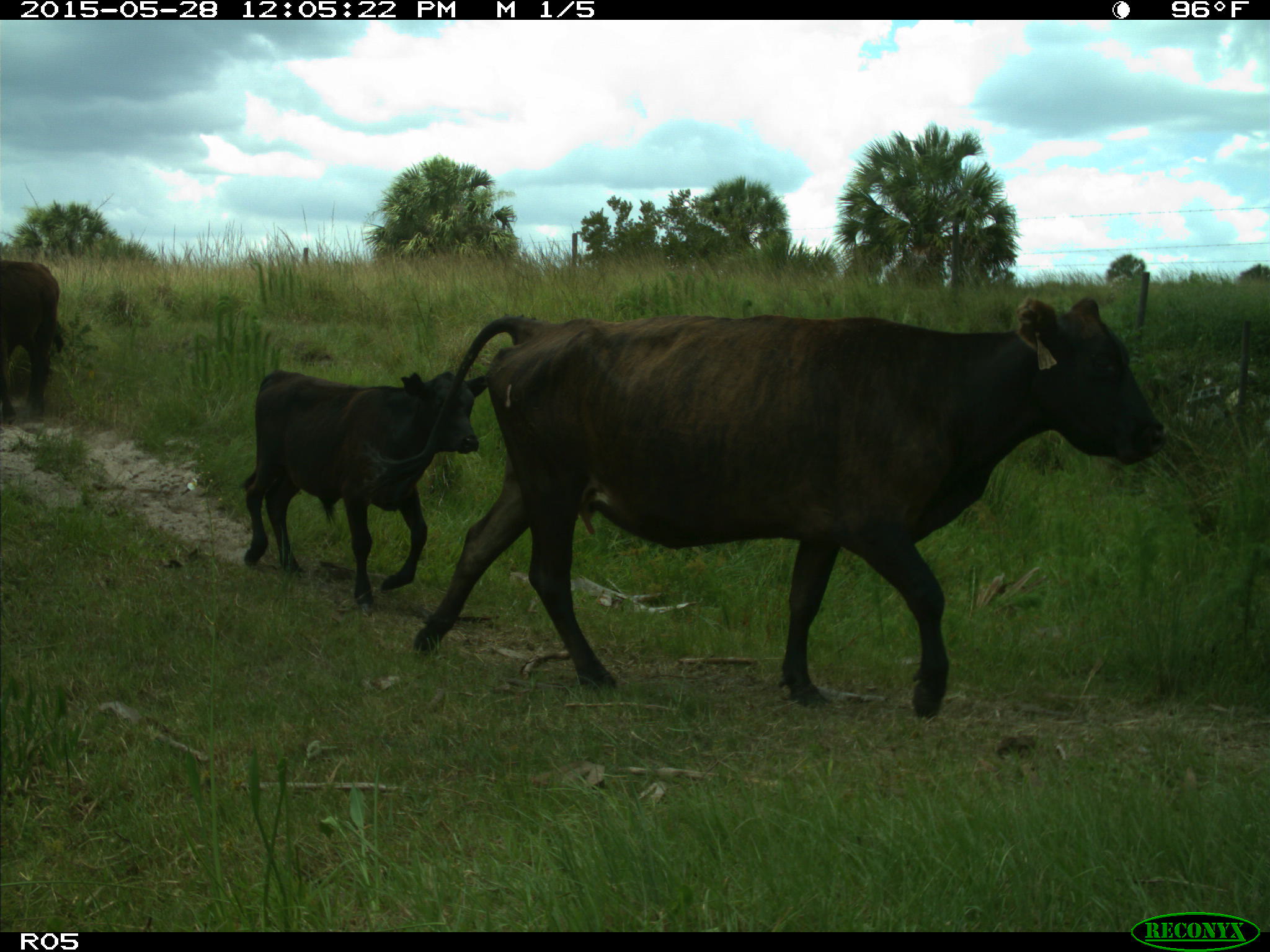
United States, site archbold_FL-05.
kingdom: Animalia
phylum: Chordata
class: Mammalia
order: Artiodactyla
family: Bovidae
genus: Bos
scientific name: Bos taurus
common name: domestic cow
Bos taurus (domestic cow).